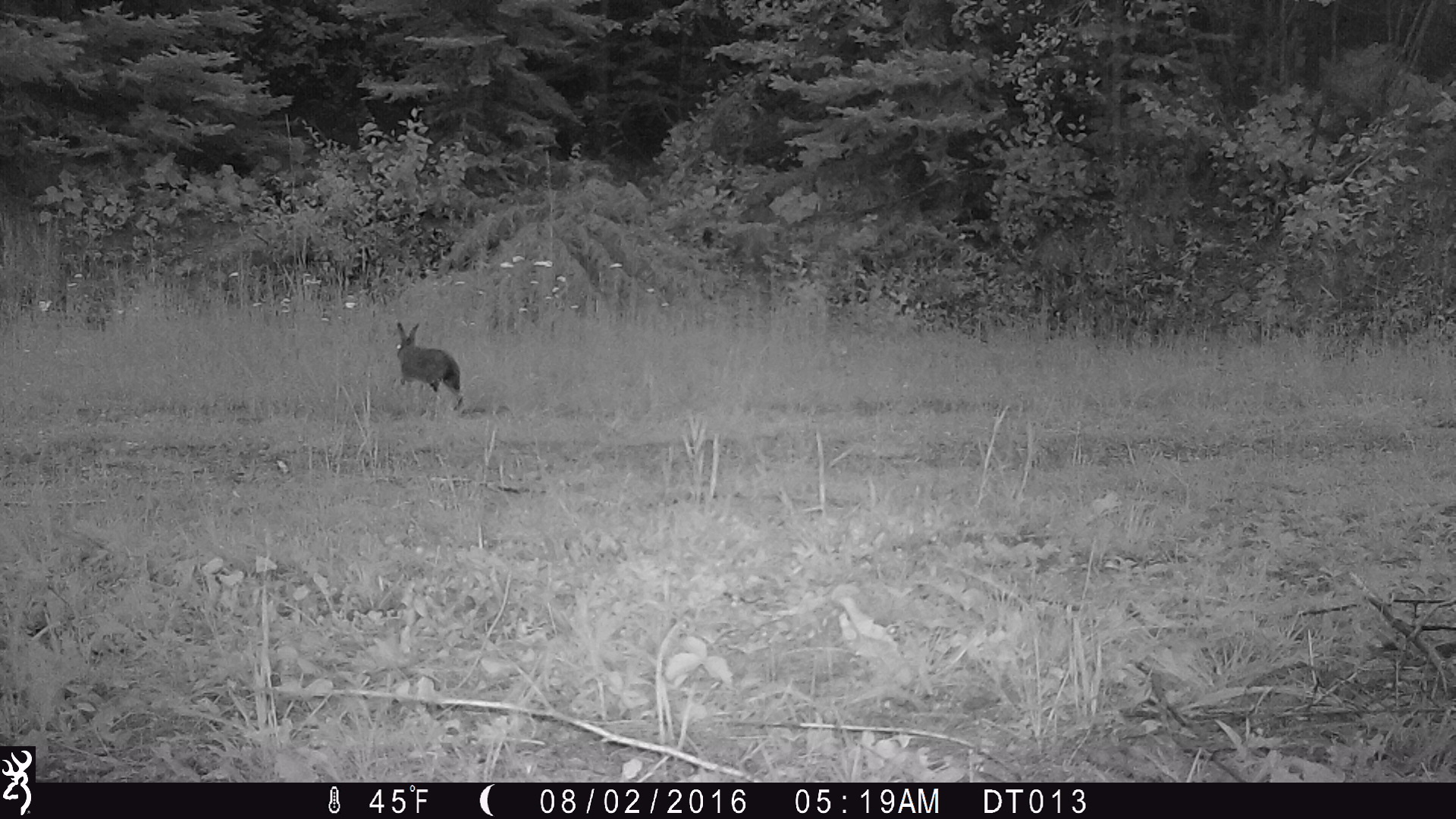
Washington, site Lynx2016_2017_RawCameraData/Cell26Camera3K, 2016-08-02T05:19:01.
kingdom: Animalia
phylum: Chordata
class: Mammalia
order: Lagomorpha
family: Leporidae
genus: Lepus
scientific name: Lepus americanus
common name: snowshoe hare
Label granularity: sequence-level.